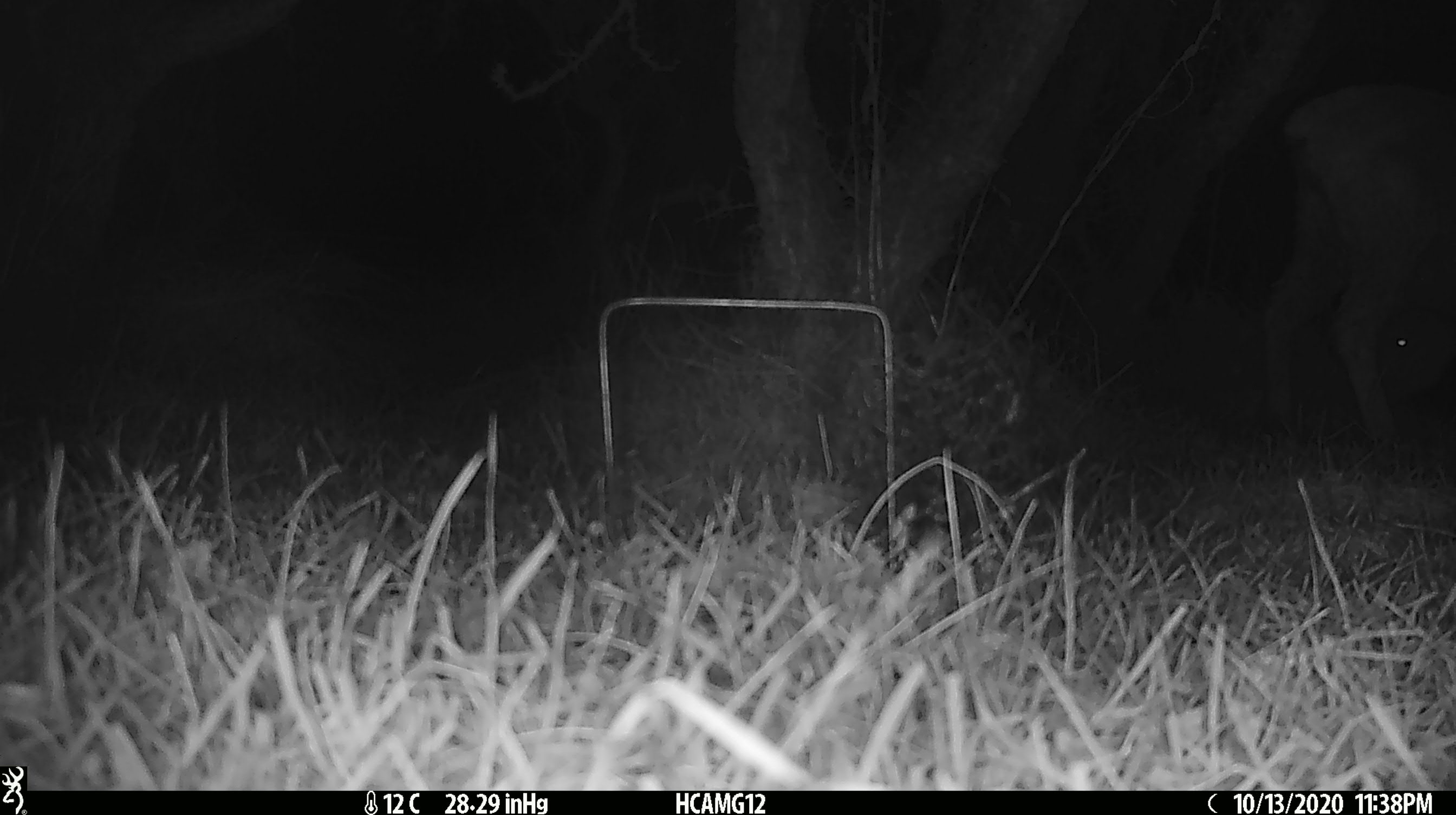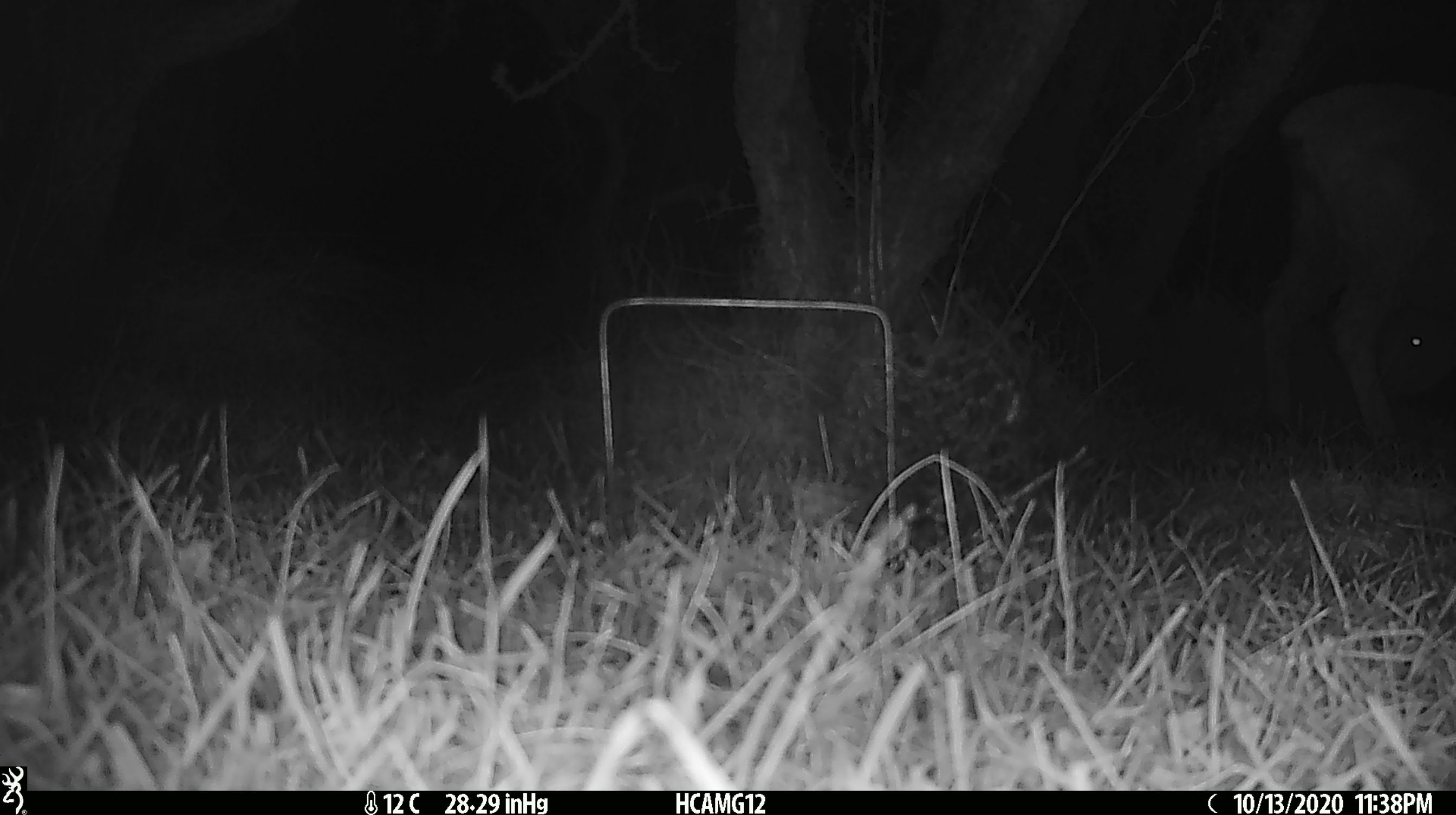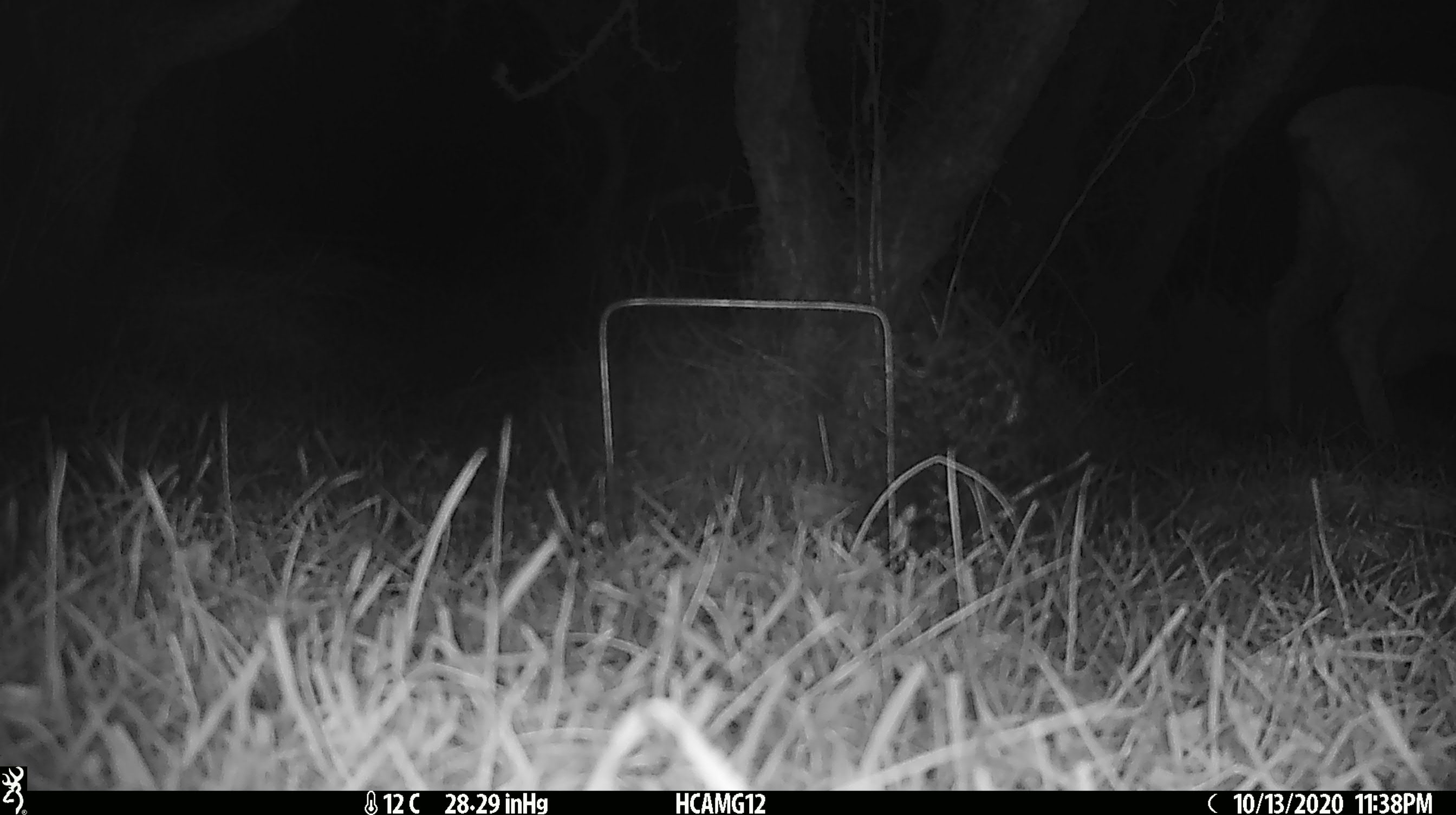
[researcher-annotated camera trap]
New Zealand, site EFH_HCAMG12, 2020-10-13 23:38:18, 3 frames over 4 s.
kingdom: Animalia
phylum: Chordata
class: Mammalia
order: Artiodactyla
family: Bovidae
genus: Ovis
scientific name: Ovis aries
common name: domestic sheep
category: sheep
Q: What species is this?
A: Sheep (domestic sheep) (Ovis aries).